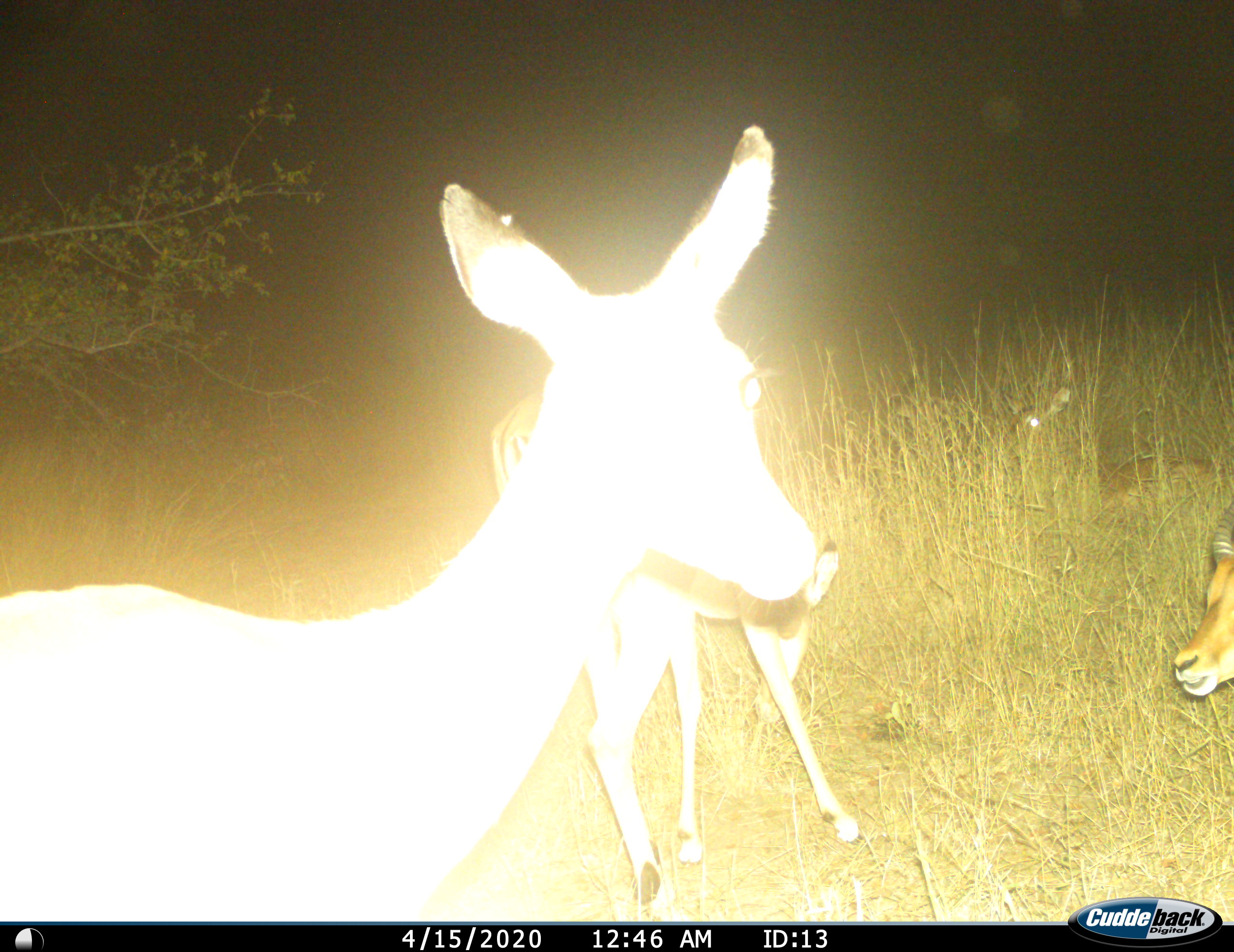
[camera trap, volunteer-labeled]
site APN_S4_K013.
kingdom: Animalia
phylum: Chordata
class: Mammalia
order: Artiodactyla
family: Bovidae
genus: Aepyceros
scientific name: Aepyceros melampus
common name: impala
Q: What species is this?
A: Impala (Aepyceros melampus).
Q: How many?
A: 3.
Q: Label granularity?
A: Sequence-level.